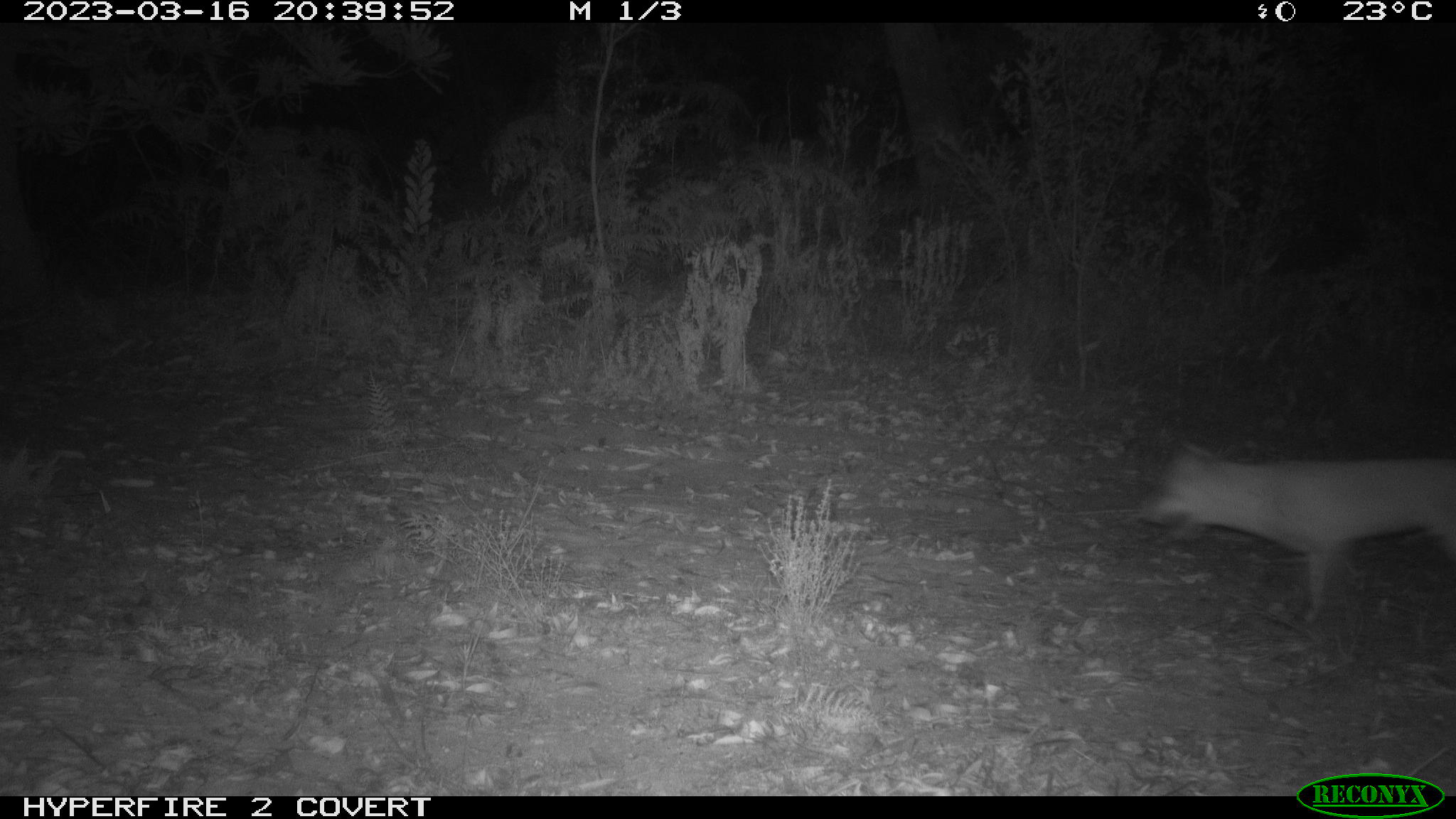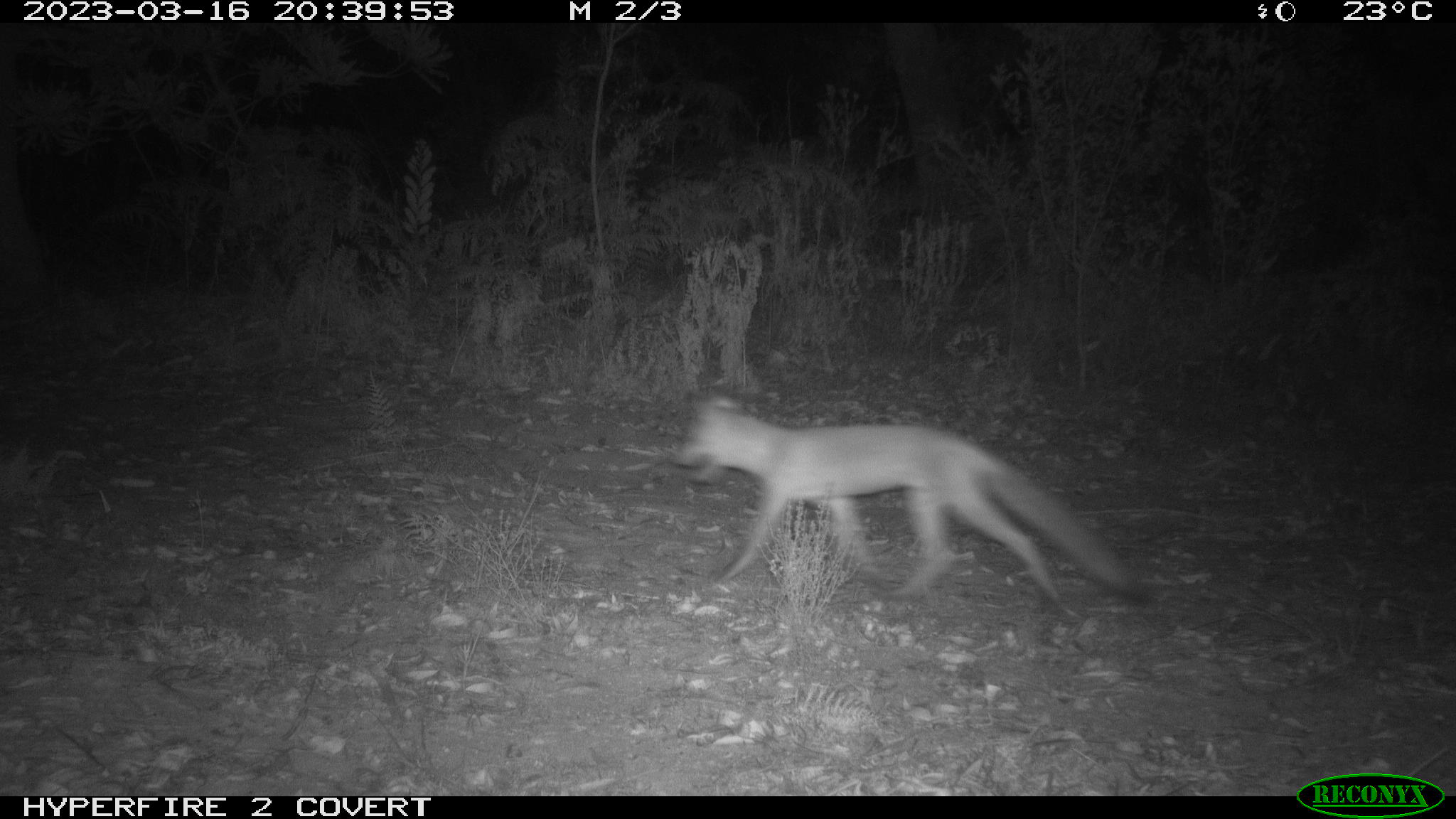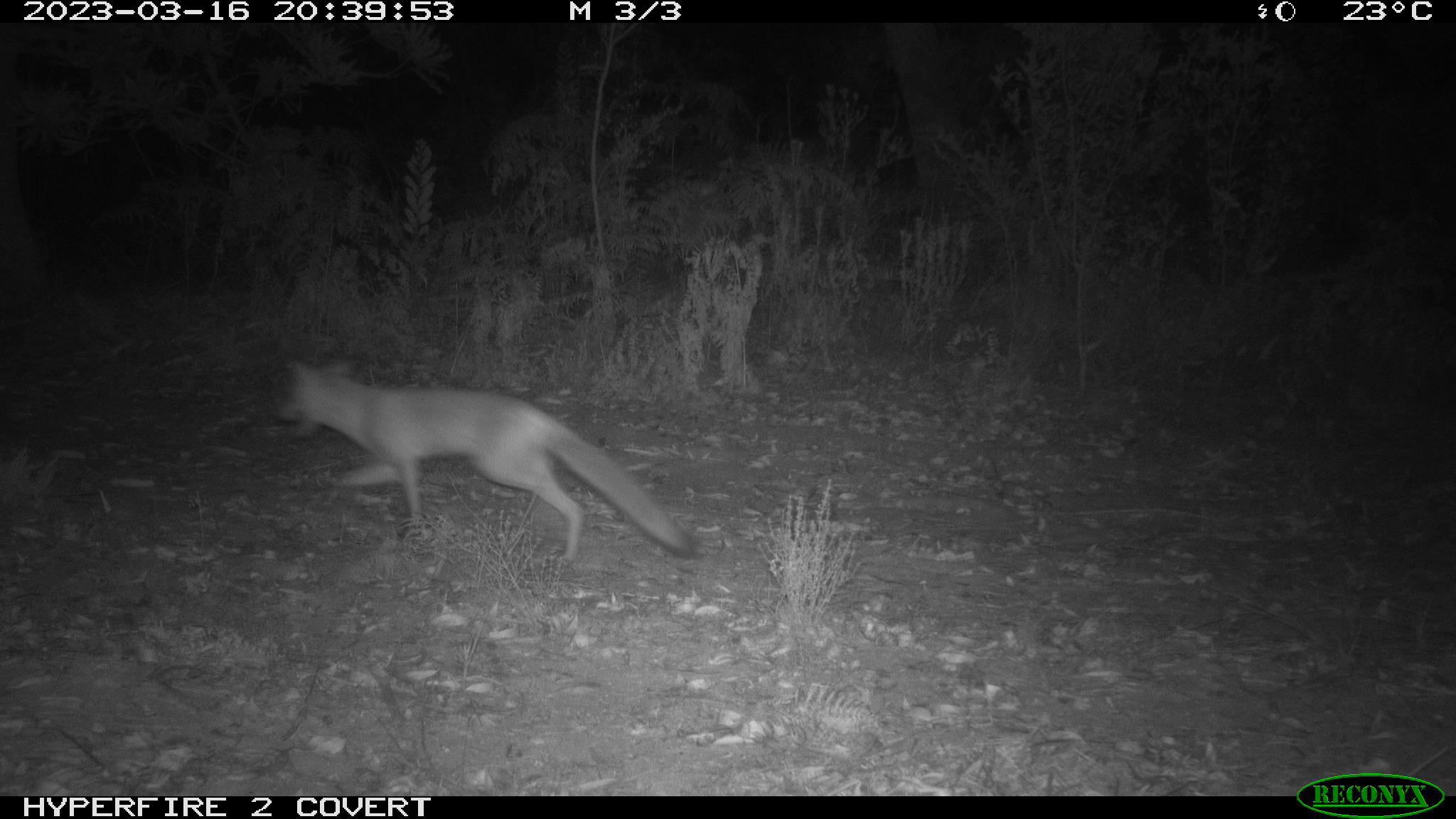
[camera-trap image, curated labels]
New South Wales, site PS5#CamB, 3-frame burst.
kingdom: Animalia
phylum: Chordata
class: Mammalia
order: Carnivora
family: Canidae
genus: Vulpes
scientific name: Vulpes vulpes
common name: red fox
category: fox